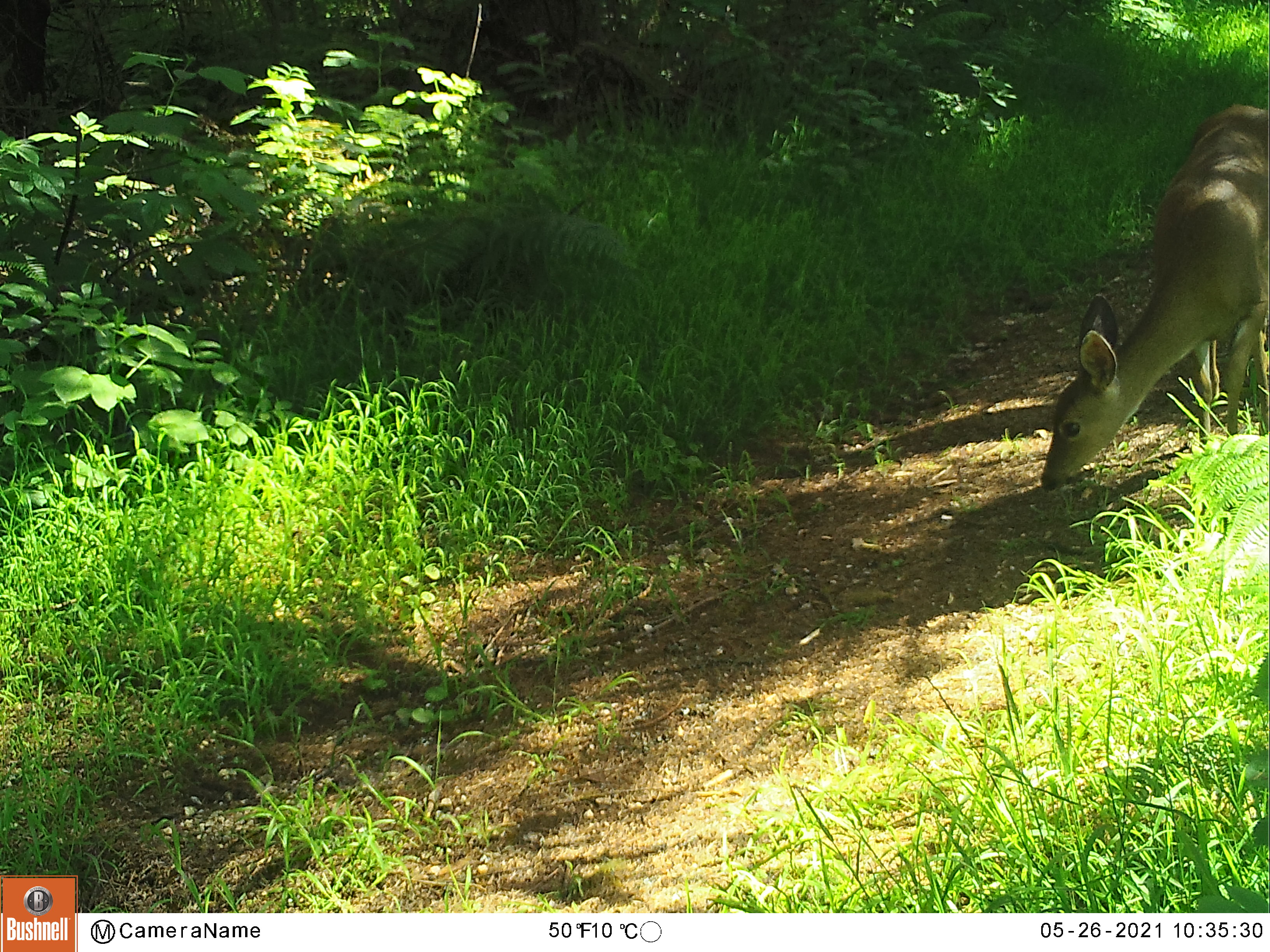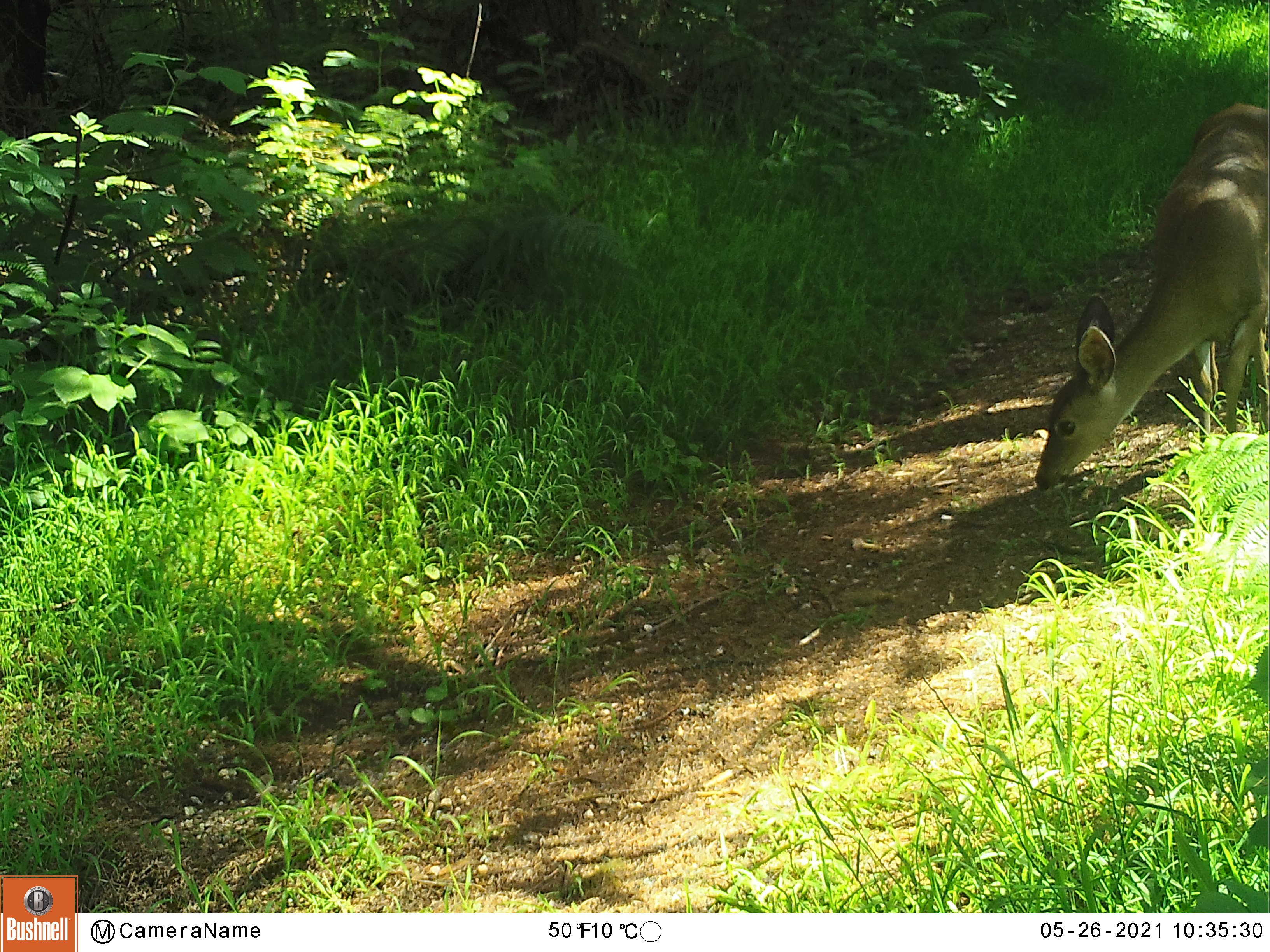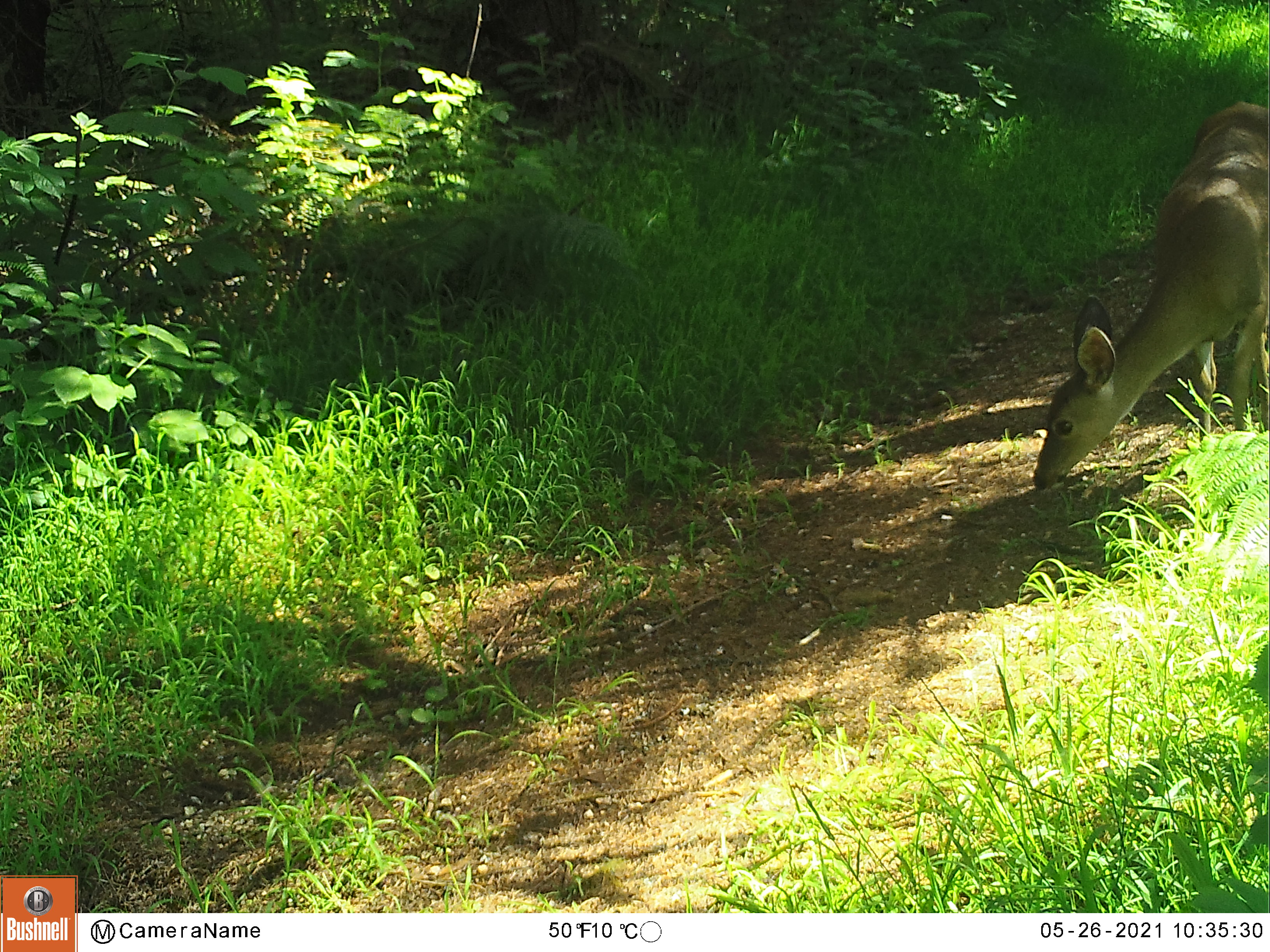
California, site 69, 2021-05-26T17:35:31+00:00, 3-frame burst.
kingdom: Animalia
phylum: Chordata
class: Mammalia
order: Artiodactyla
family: Cervidae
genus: Odocoileus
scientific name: Odocoileus hemionus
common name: mule deer